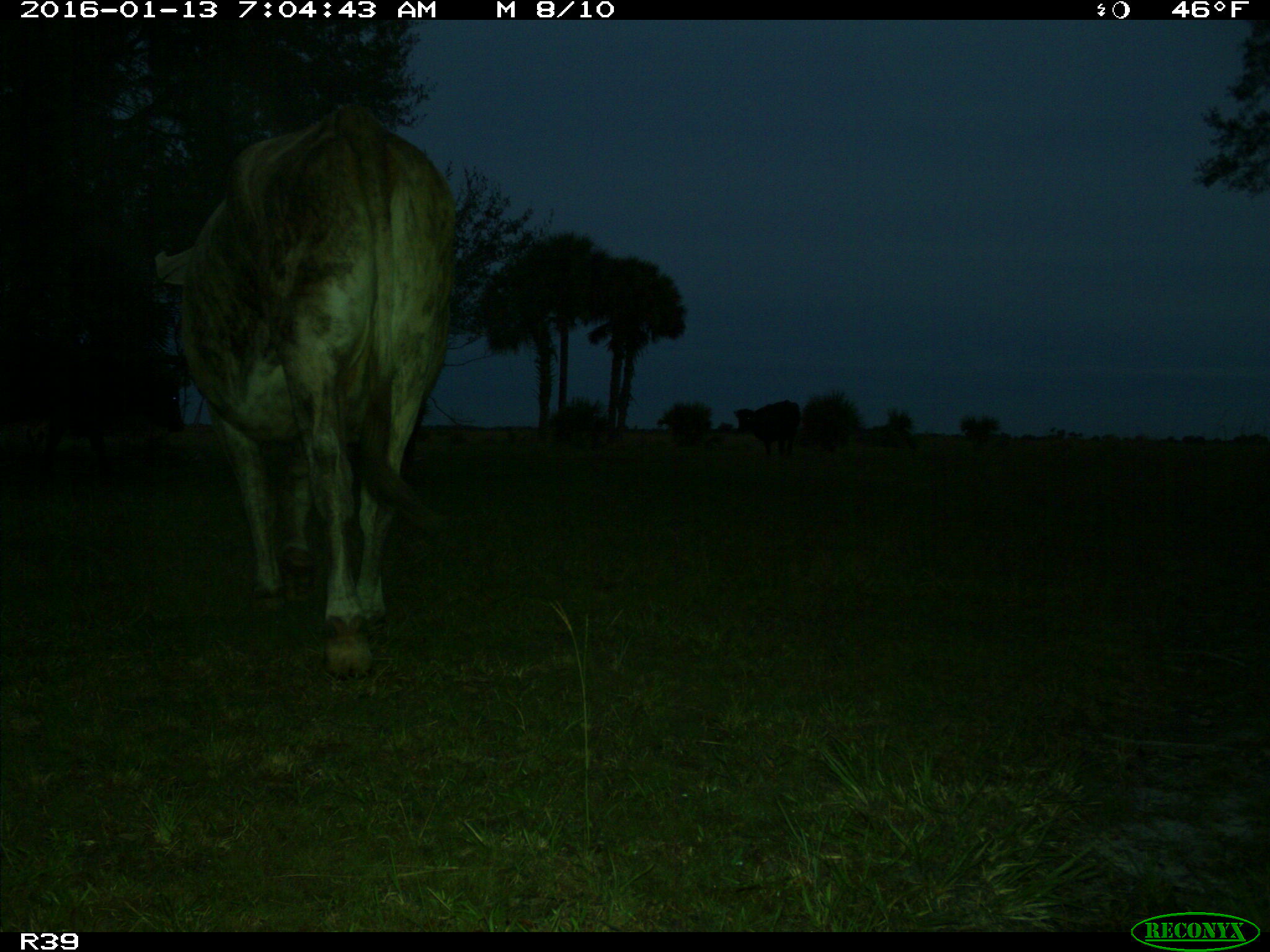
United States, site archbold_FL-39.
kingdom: Animalia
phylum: Chordata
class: Mammalia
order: Artiodactyla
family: Bovidae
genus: Bos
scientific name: Bos taurus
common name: domestic cow